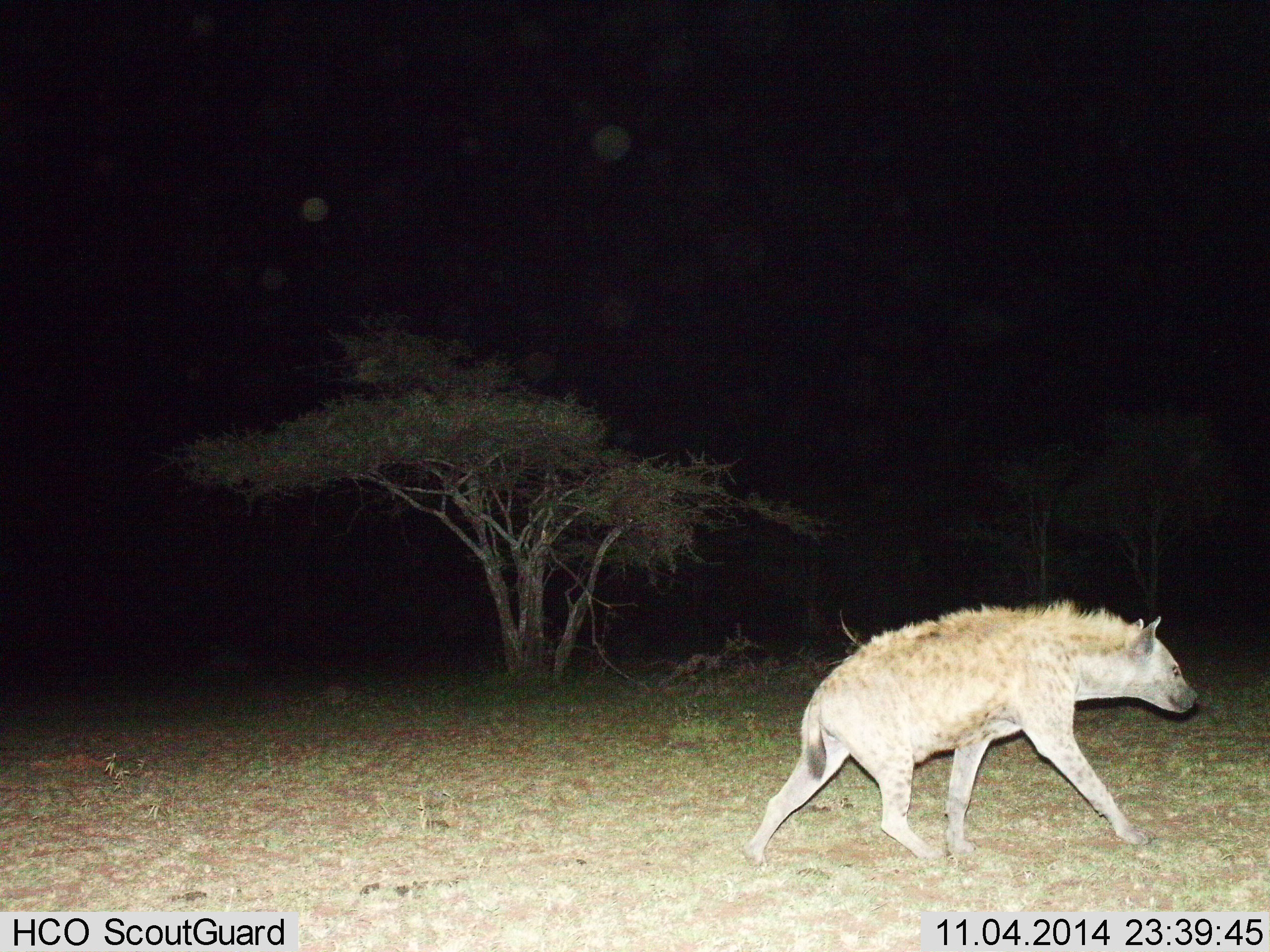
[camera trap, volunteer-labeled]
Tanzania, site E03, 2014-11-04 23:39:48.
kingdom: Animalia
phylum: Chordata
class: Mammalia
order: Carnivora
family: Hyaenidae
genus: Crocuta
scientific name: Crocuta crocuta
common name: spotted hyena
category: hyenaspotted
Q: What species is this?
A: Hyenaspotted (spotted hyena) (Crocuta crocuta).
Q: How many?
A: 1.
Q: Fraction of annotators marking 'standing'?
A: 20%.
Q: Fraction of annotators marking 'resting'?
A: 0%.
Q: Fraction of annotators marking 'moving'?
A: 80%.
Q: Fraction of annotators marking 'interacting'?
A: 0%.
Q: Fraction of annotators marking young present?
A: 0%.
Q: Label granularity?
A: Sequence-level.